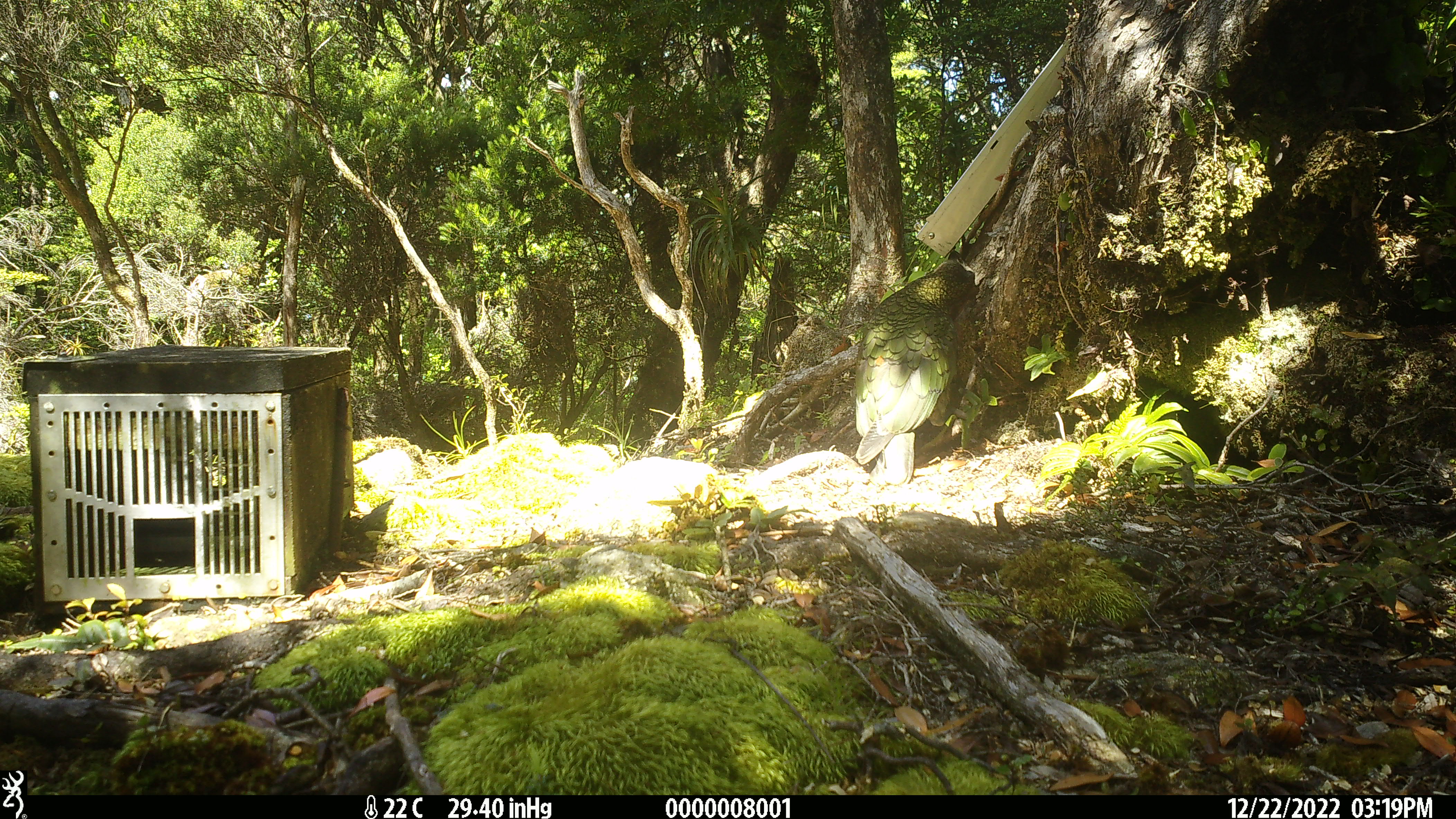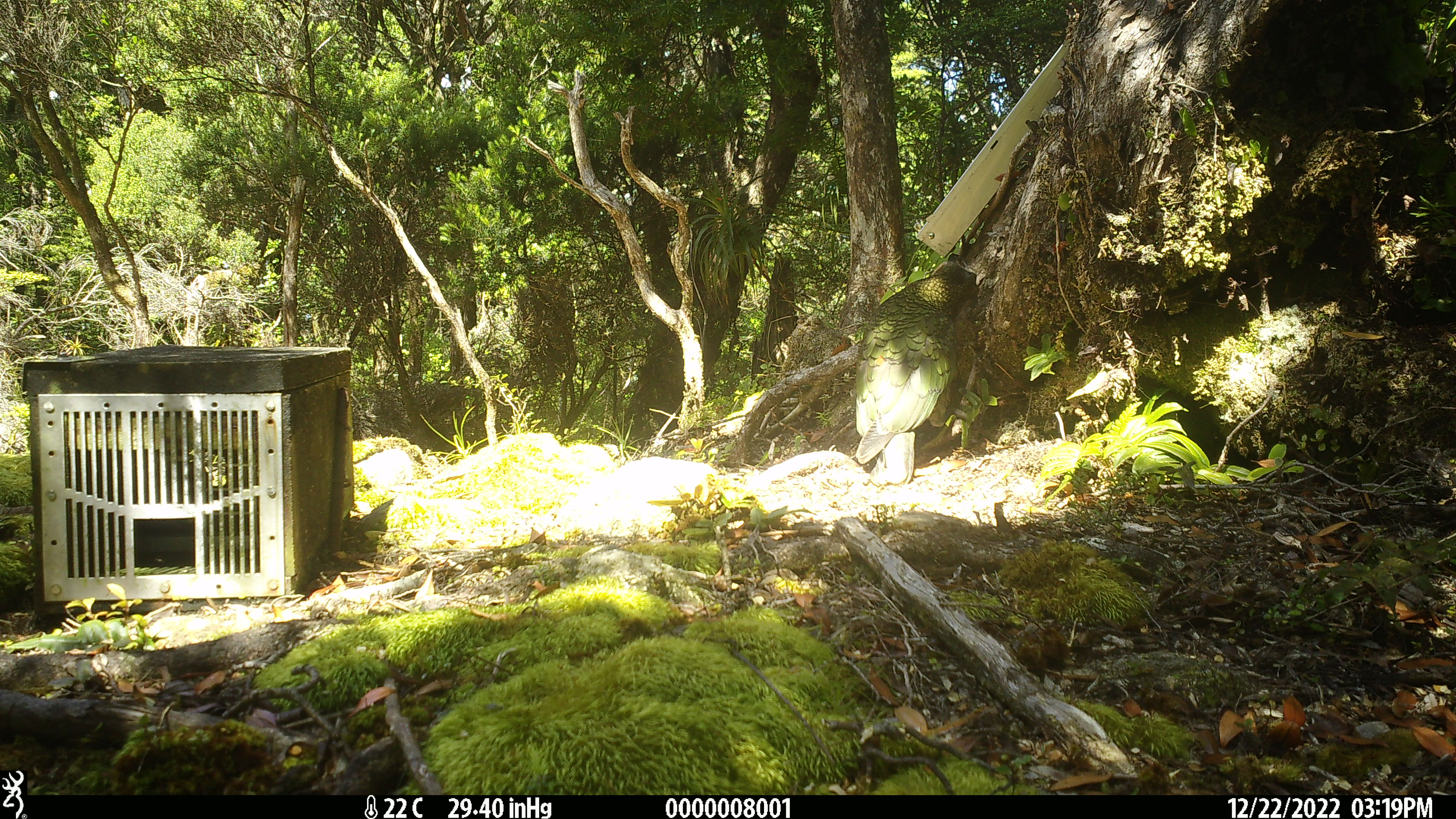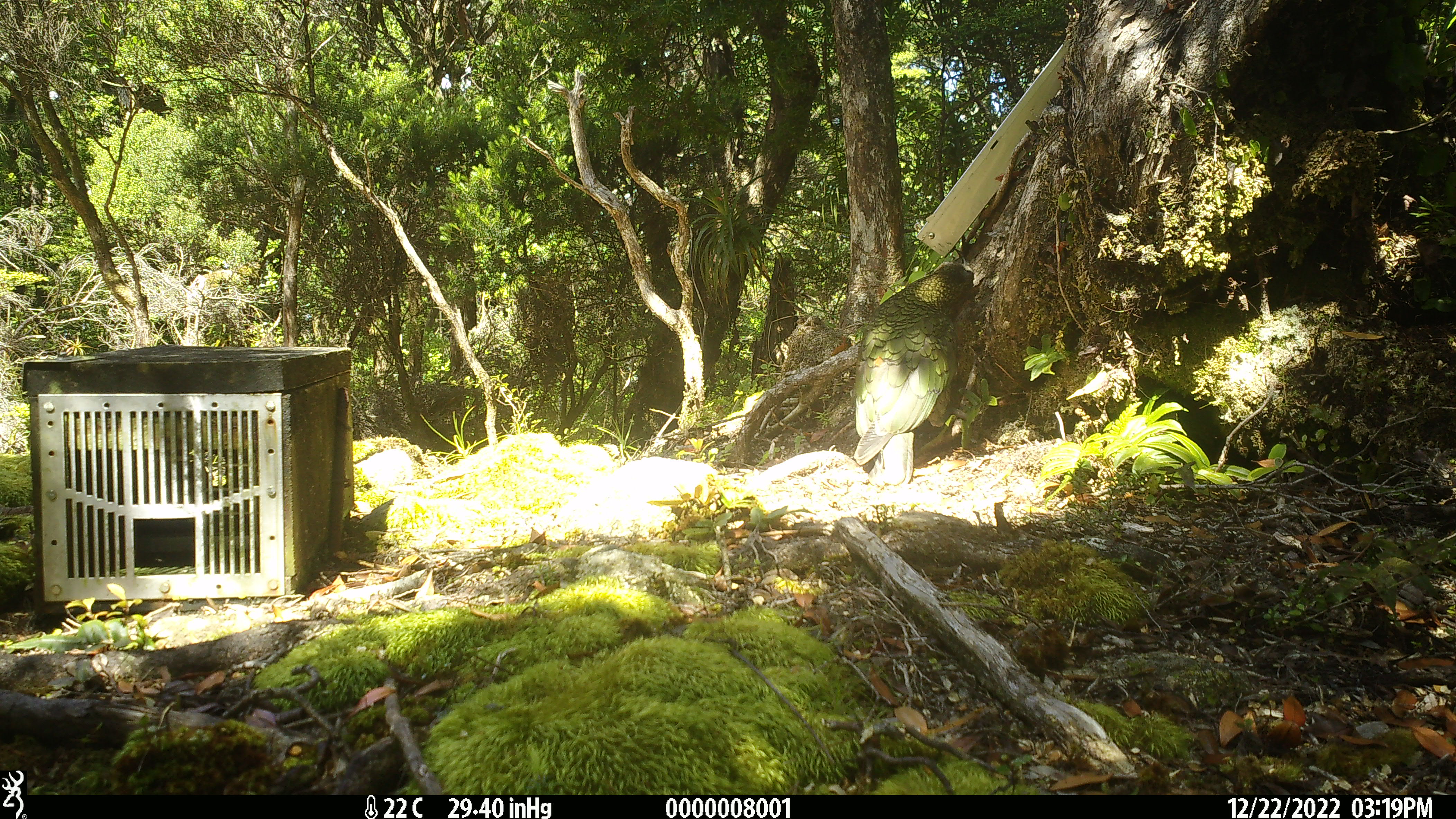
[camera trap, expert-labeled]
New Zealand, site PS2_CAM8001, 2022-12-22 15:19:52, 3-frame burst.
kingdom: Animalia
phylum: Chordata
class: Aves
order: Psittaciformes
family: Strigopidae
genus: Nestor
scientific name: Nestor notabilis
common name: kea